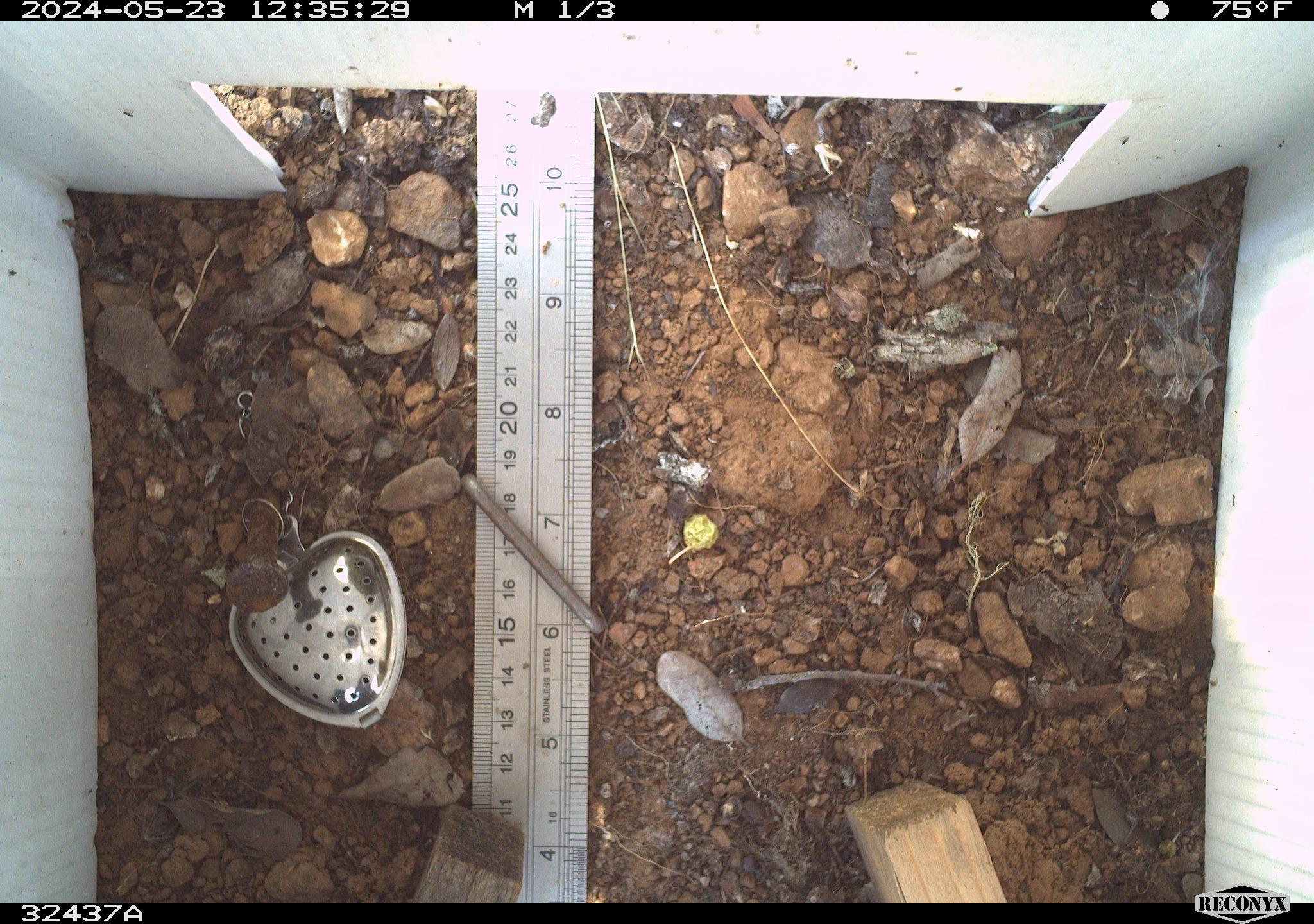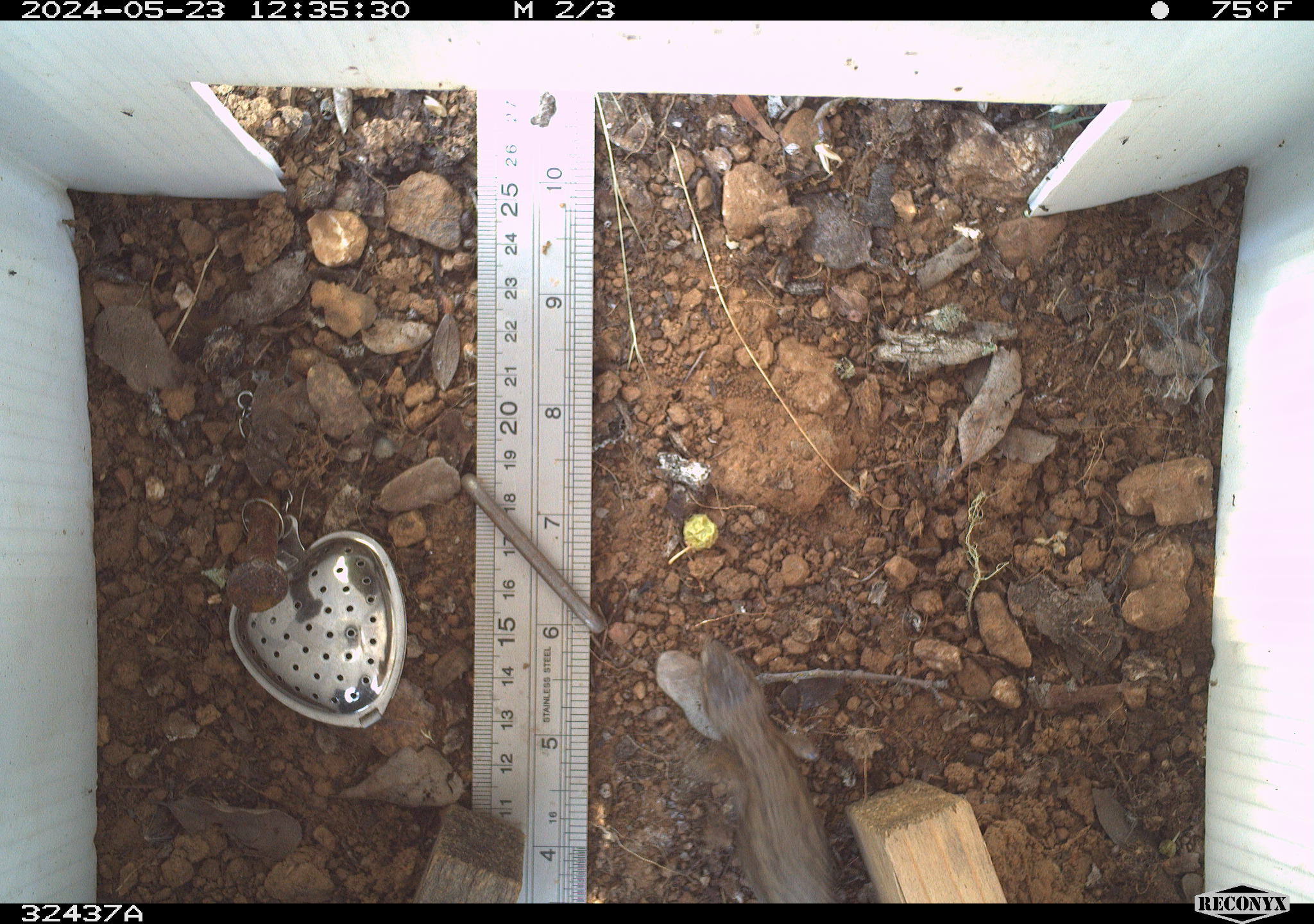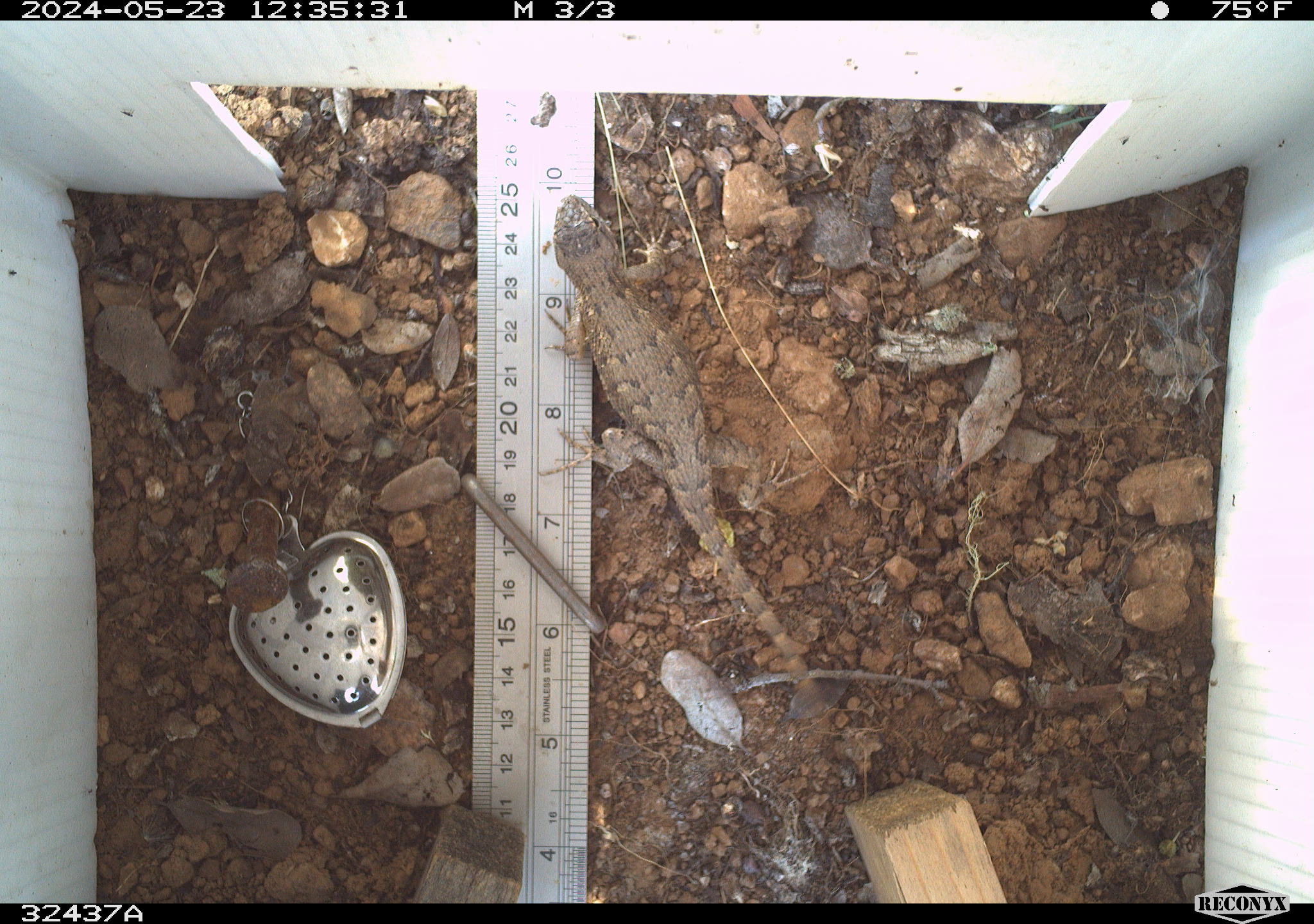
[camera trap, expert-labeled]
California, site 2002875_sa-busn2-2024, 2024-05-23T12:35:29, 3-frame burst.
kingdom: Animalia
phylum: Chordata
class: Reptilia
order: Squamata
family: Phrynosomatidae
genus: Sceloporus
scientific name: Sceloporus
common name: spiny lizards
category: sceloporus species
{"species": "sceloporus species (spiny lizards) (Sceloporus)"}